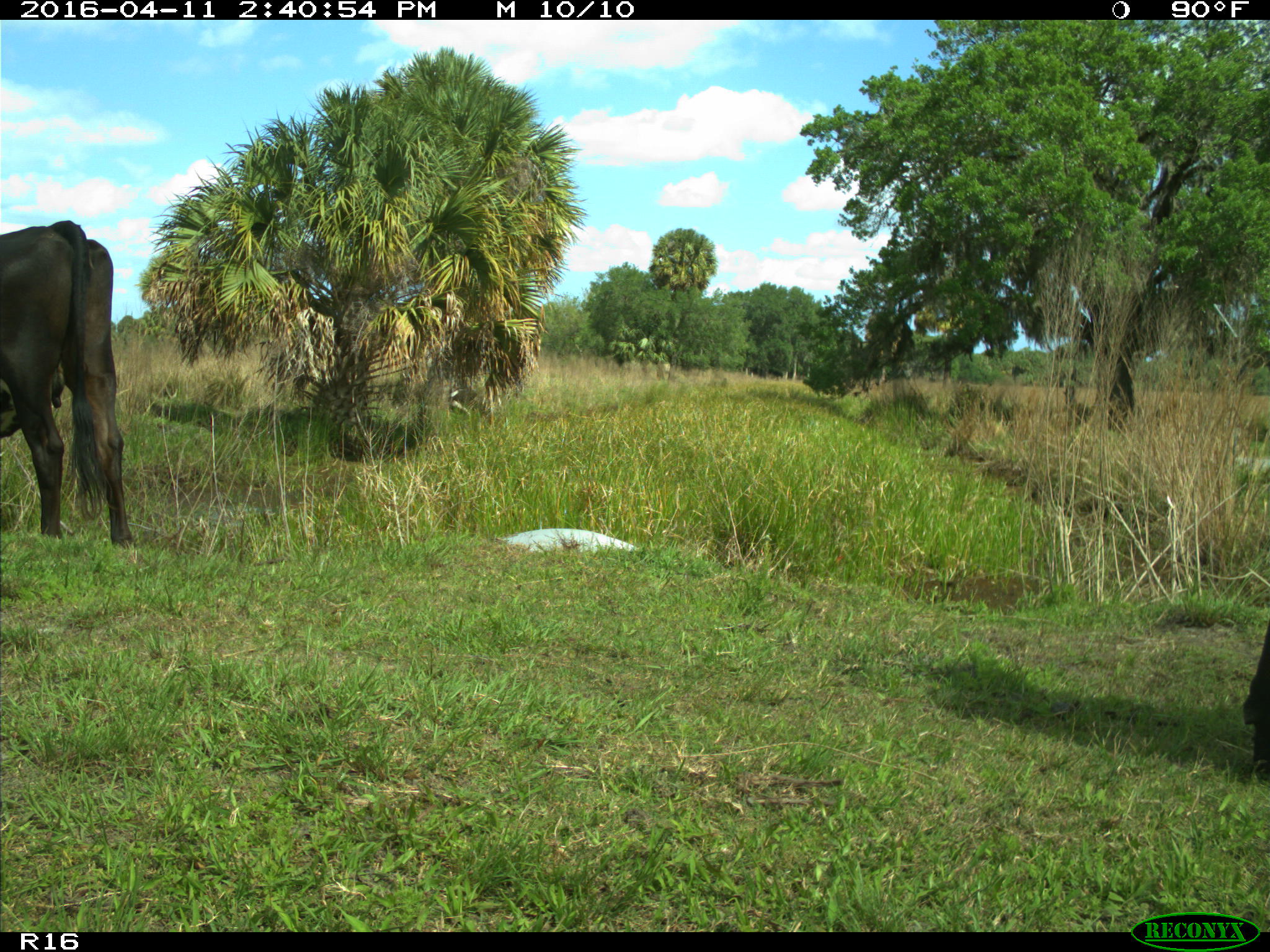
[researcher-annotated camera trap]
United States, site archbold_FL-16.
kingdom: Animalia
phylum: Chordata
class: Mammalia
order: Artiodactyla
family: Bovidae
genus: Bos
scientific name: Bos taurus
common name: domestic cow